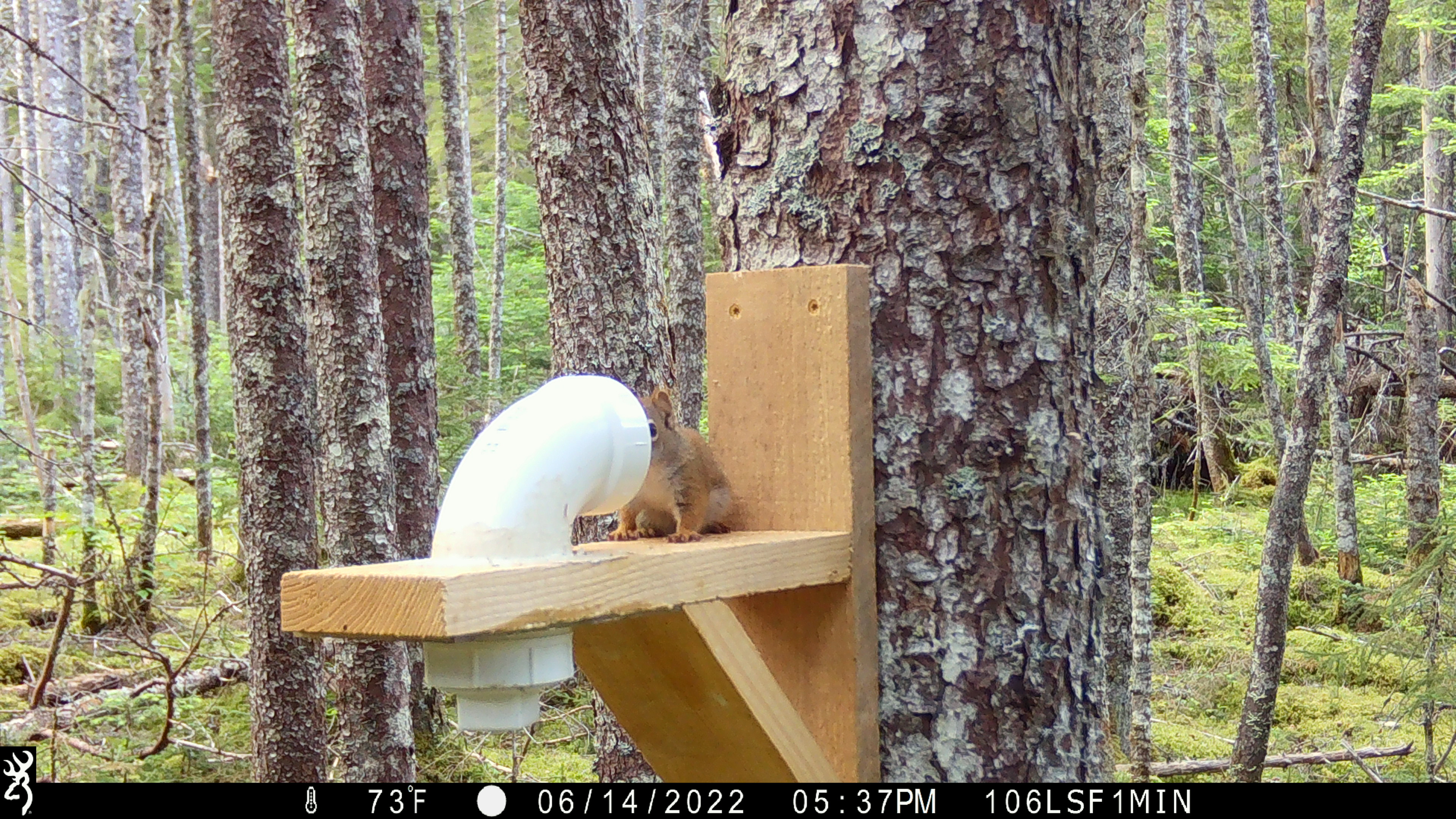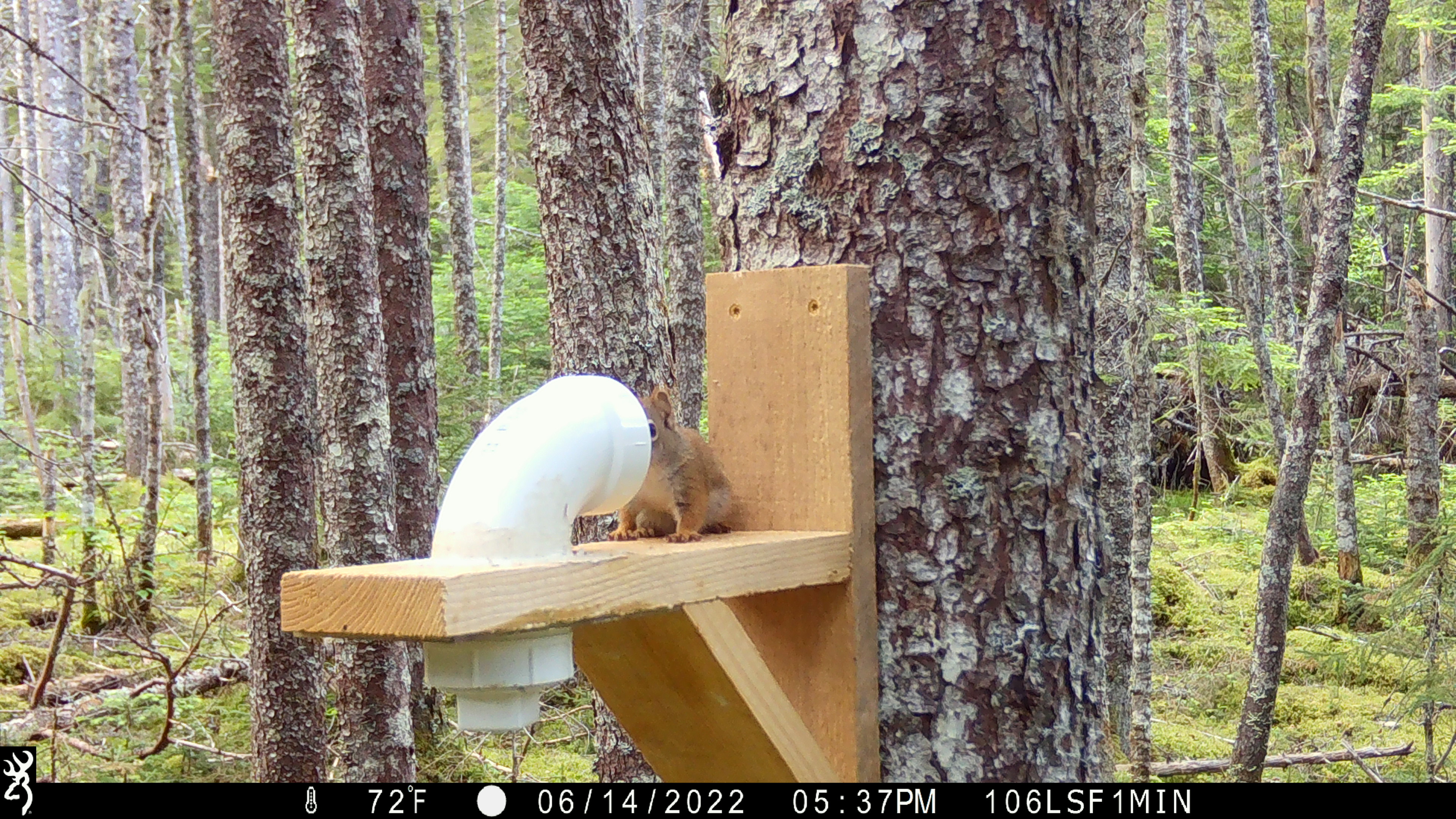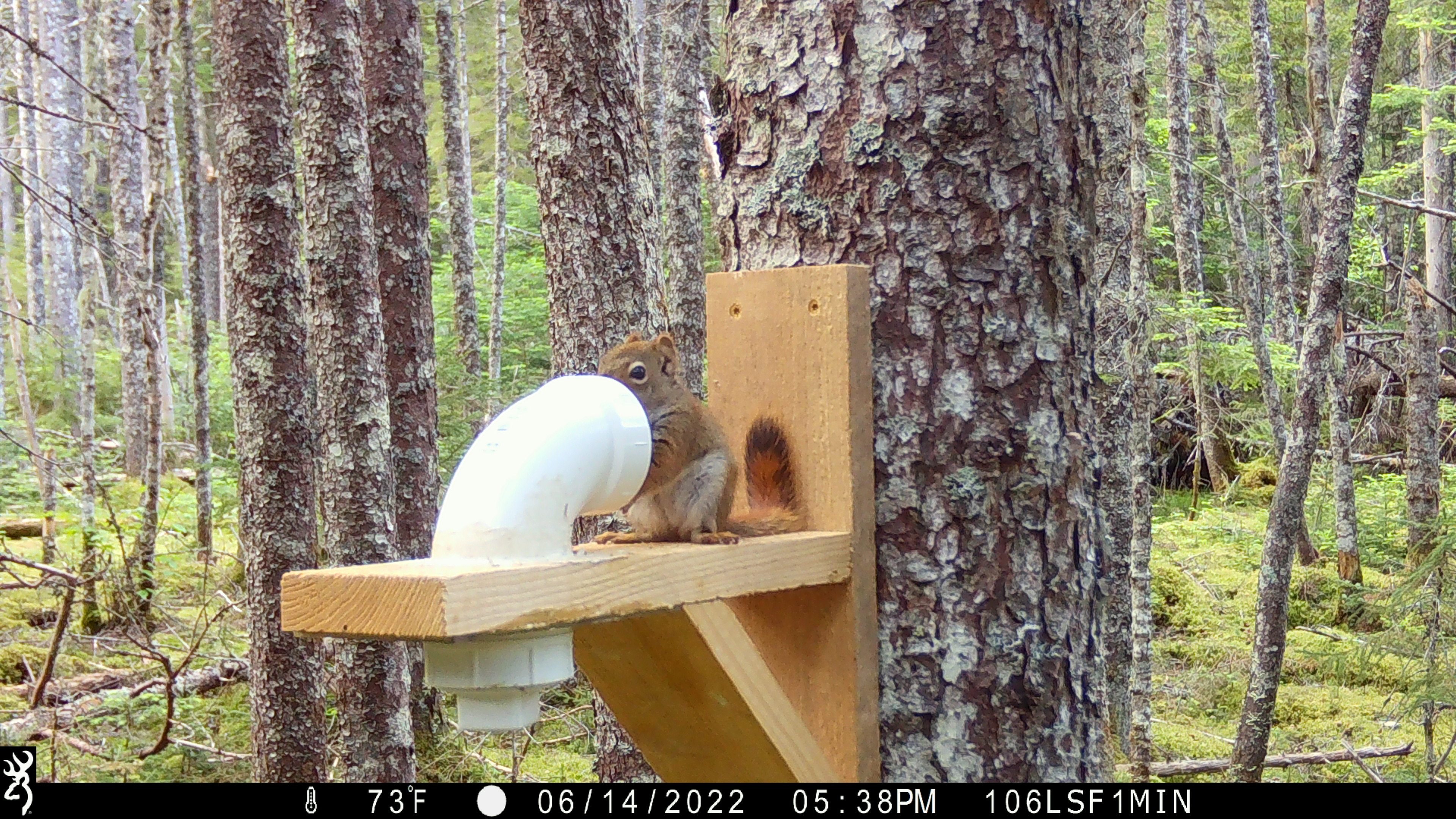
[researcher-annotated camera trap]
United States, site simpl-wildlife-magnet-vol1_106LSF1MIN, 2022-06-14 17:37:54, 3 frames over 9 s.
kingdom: Animalia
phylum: Chordata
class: Mammalia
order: Rodentia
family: Sciuridae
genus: Tamiasciurus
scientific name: Tamiasciurus hudsonicus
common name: red squirrel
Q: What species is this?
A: Red squirrel (Tamiasciurus hudsonicus).